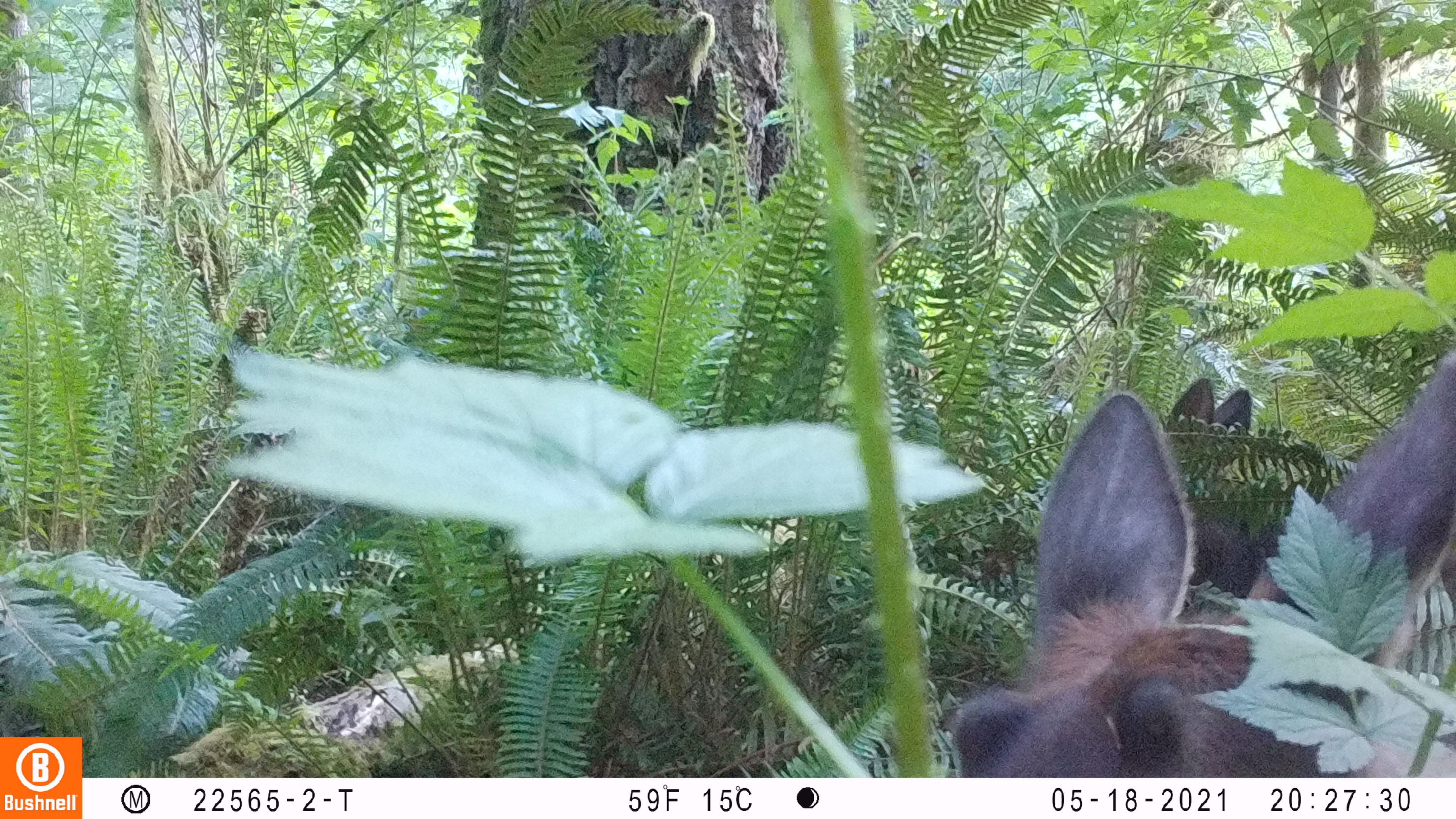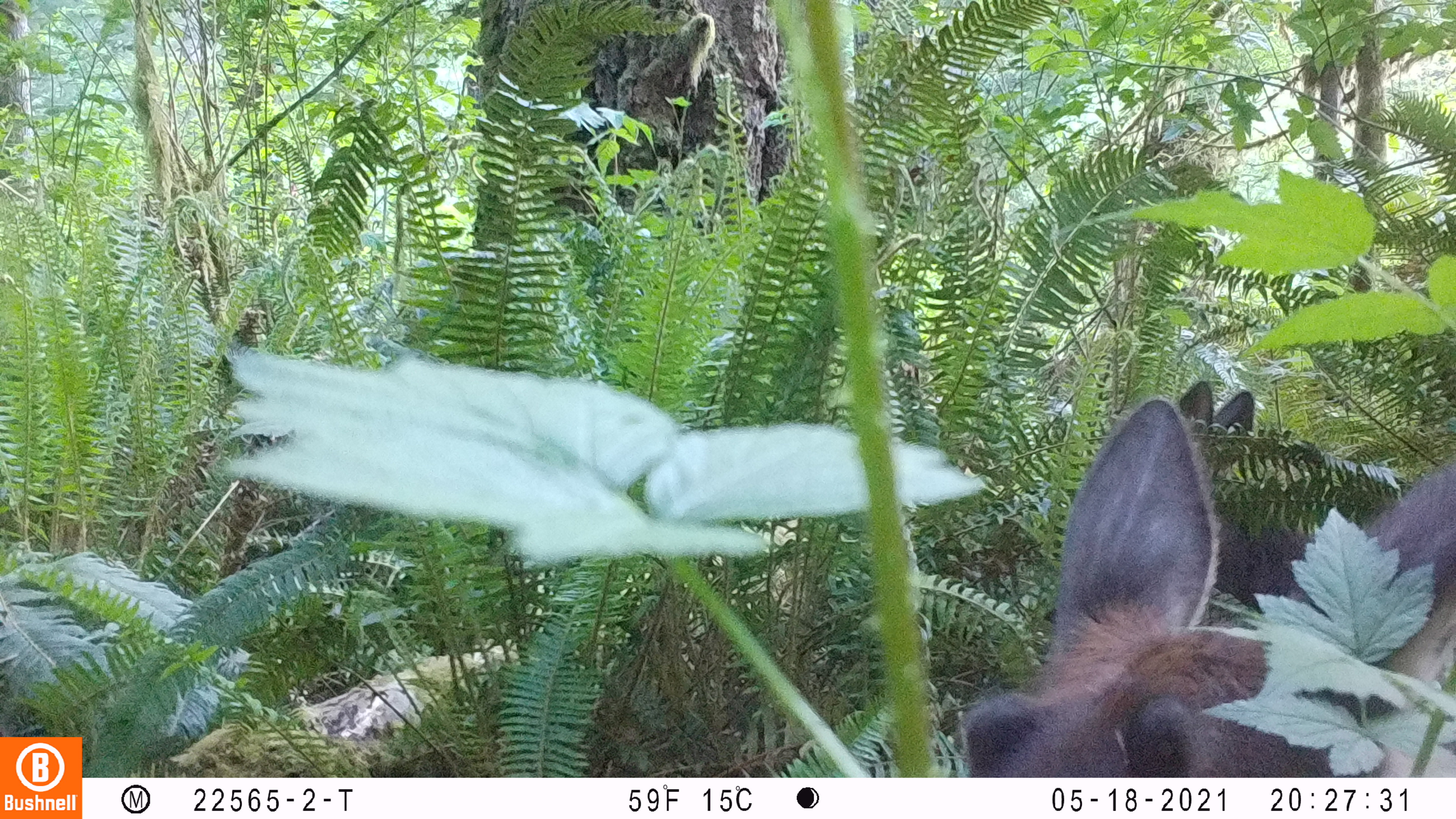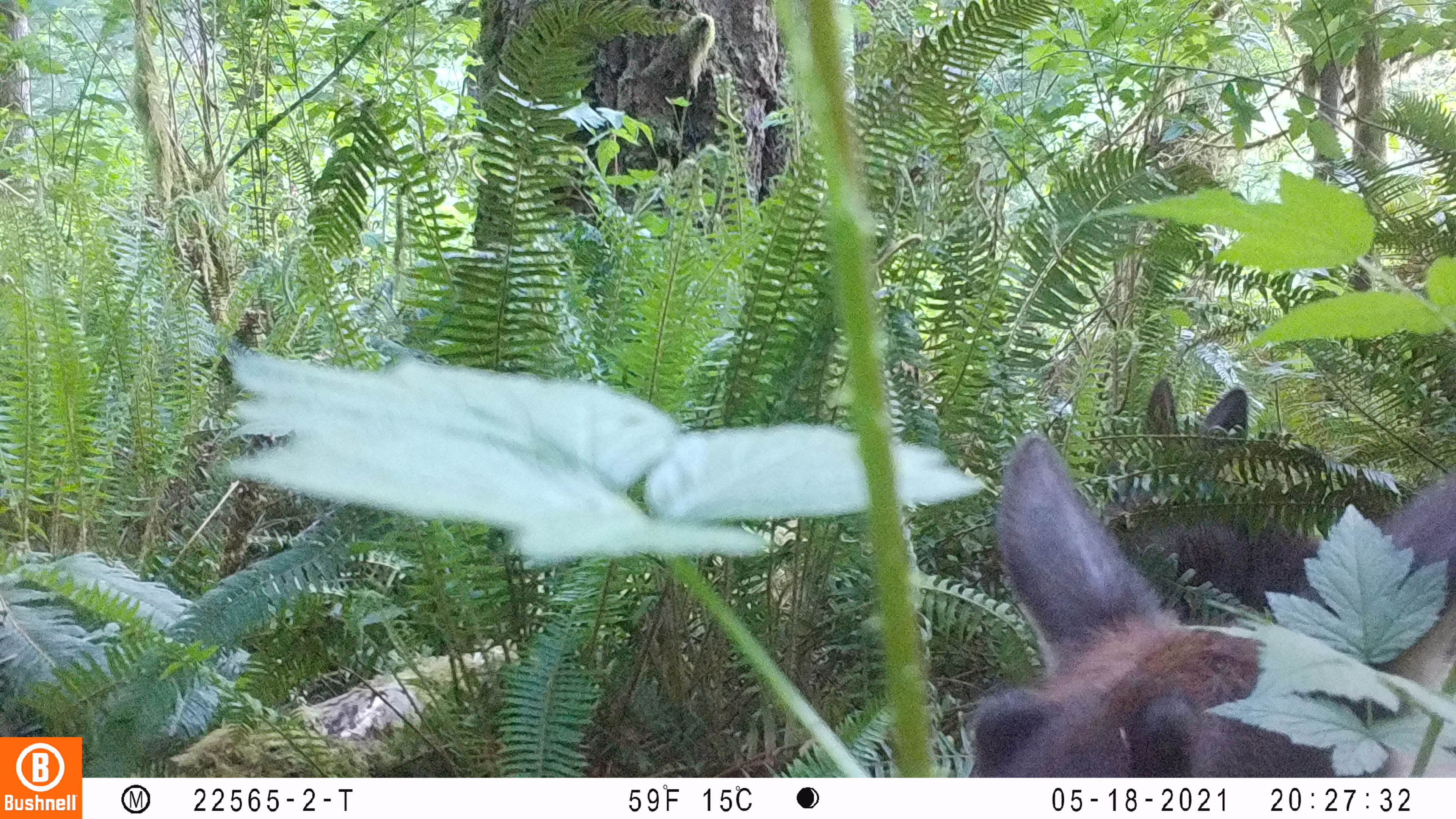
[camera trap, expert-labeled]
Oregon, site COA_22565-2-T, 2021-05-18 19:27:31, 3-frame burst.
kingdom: Animalia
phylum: Chordata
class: Mammalia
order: Artiodactyla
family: Cervidae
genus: Cervus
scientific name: Cervus canadensis roosevelti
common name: roosevelt elk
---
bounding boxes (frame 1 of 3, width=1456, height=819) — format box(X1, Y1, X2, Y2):
roosevelt elk: box(937, 329, 1450, 770)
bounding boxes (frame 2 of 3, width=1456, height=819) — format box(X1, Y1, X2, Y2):
roosevelt elk: box(950, 379, 1450, 769)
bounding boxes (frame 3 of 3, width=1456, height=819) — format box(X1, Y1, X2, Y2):
roosevelt elk: box(942, 407, 1450, 771)